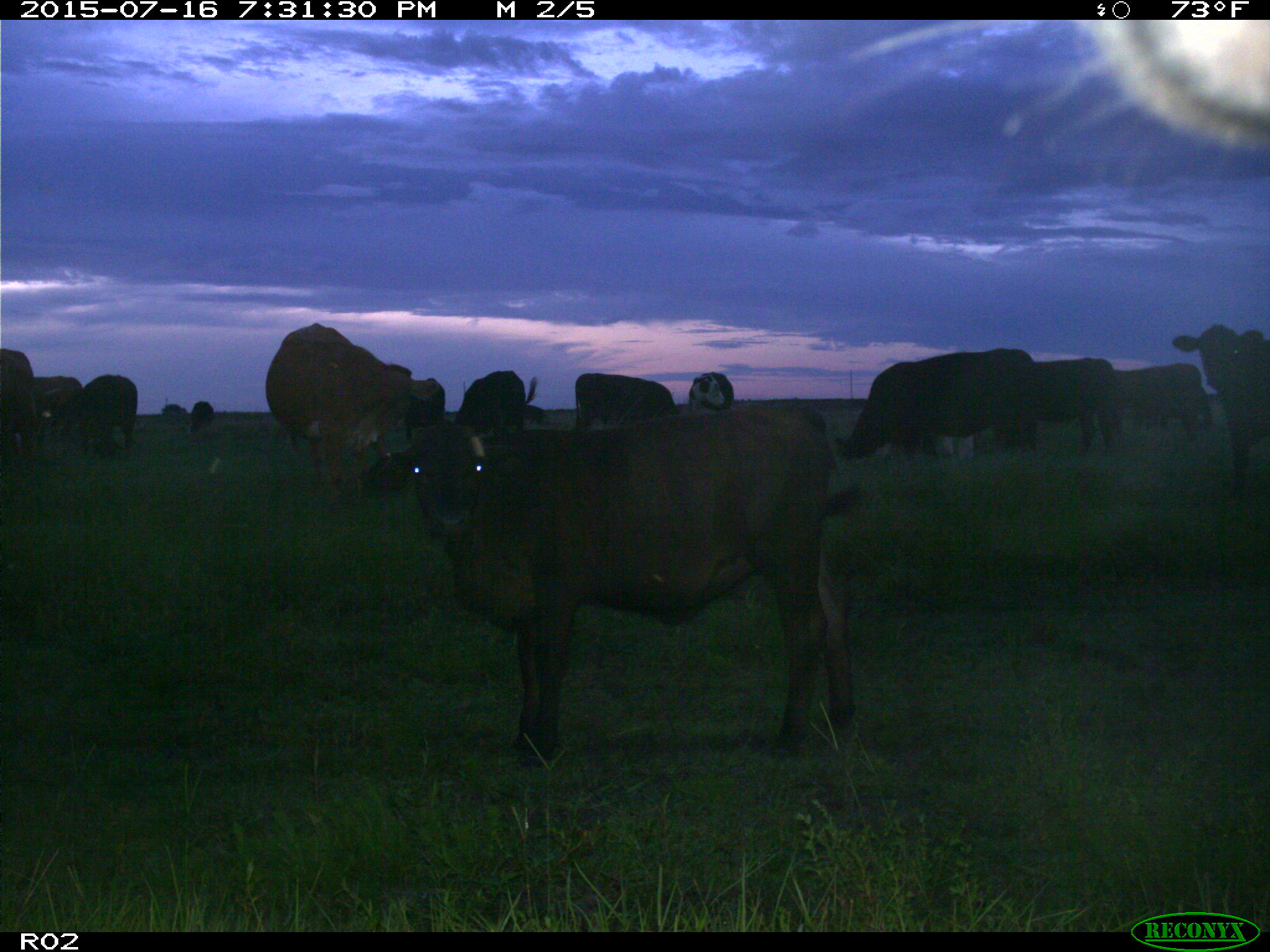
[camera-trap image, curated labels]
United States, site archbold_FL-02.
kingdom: Animalia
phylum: Chordata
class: Mammalia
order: Artiodactyla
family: Bovidae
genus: Bos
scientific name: Bos taurus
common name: domestic cow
Bos taurus (domestic cow).